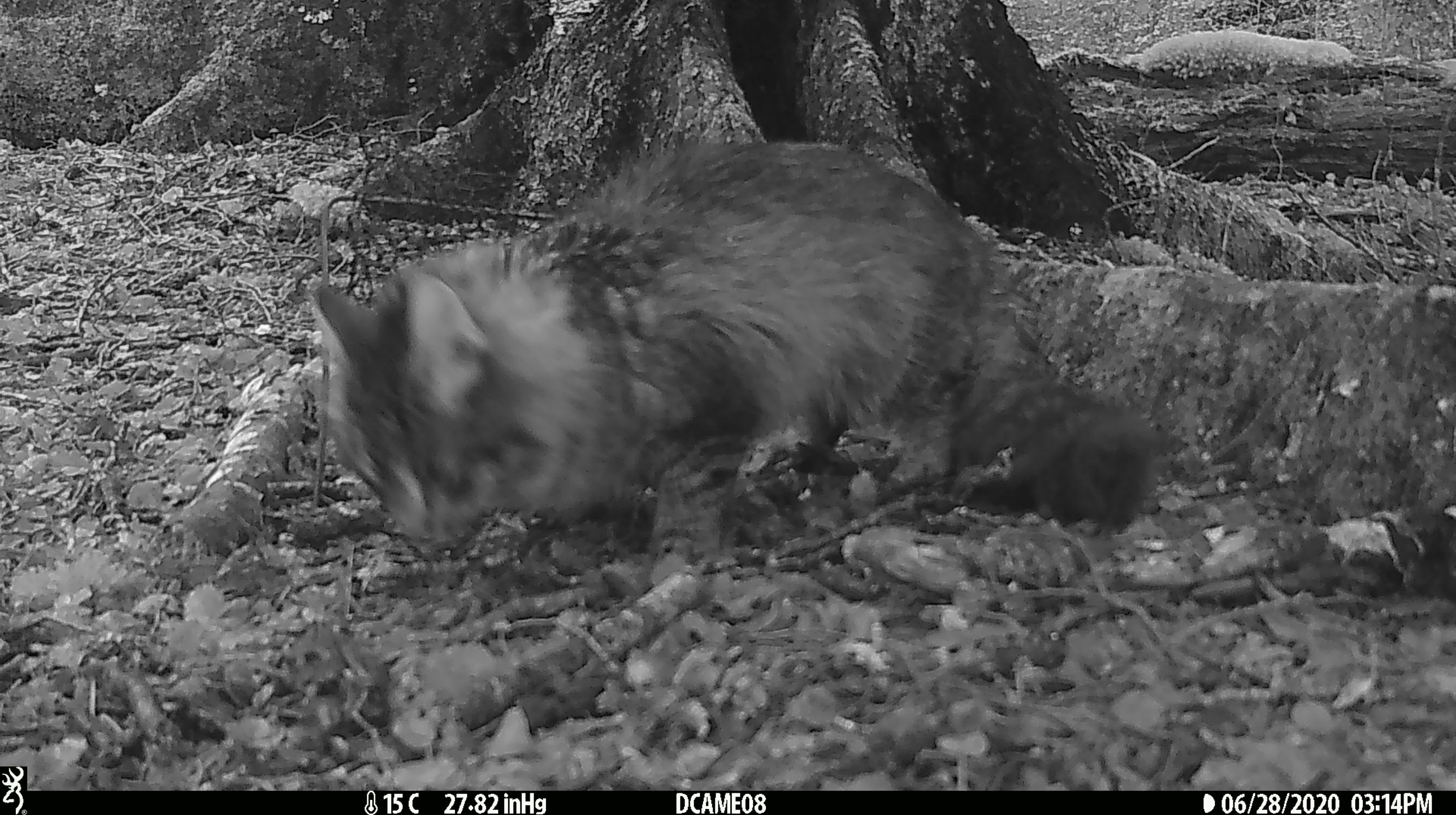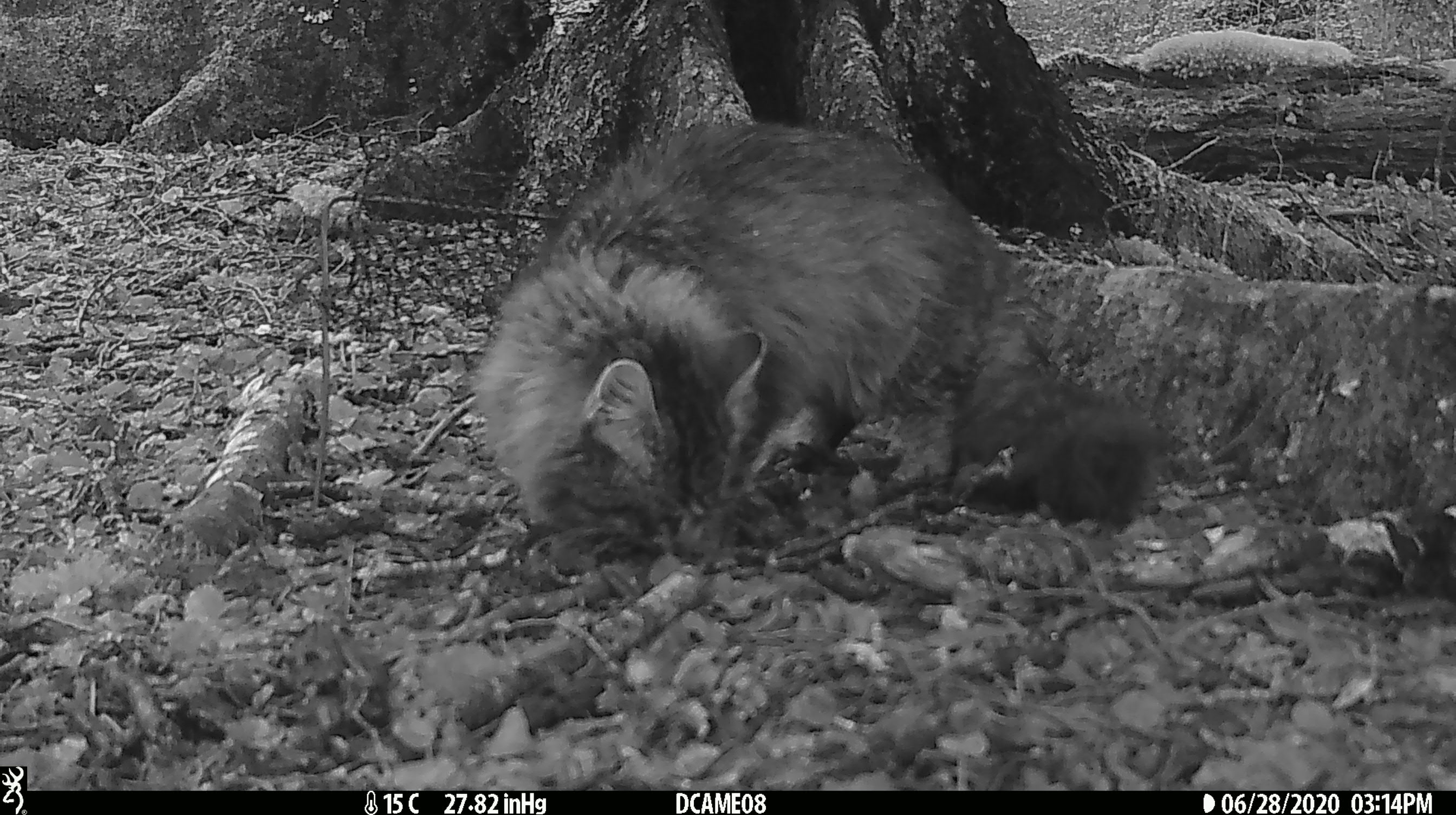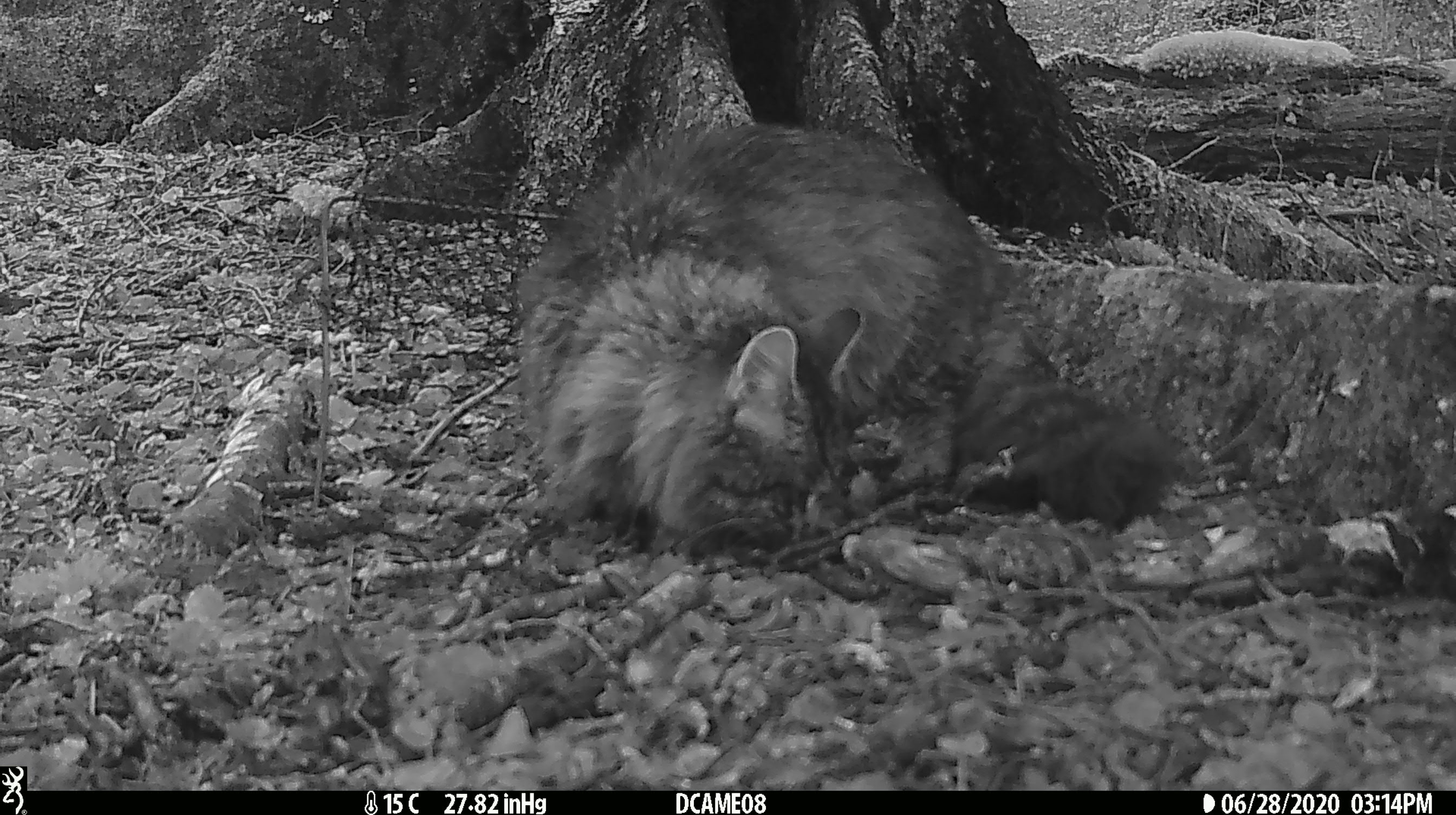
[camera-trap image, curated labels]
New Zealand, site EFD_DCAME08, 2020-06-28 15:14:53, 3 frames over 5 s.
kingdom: Animalia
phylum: Chordata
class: Mammalia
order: Carnivora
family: Felidae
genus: Felis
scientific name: Felis catus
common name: domestic cat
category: cat